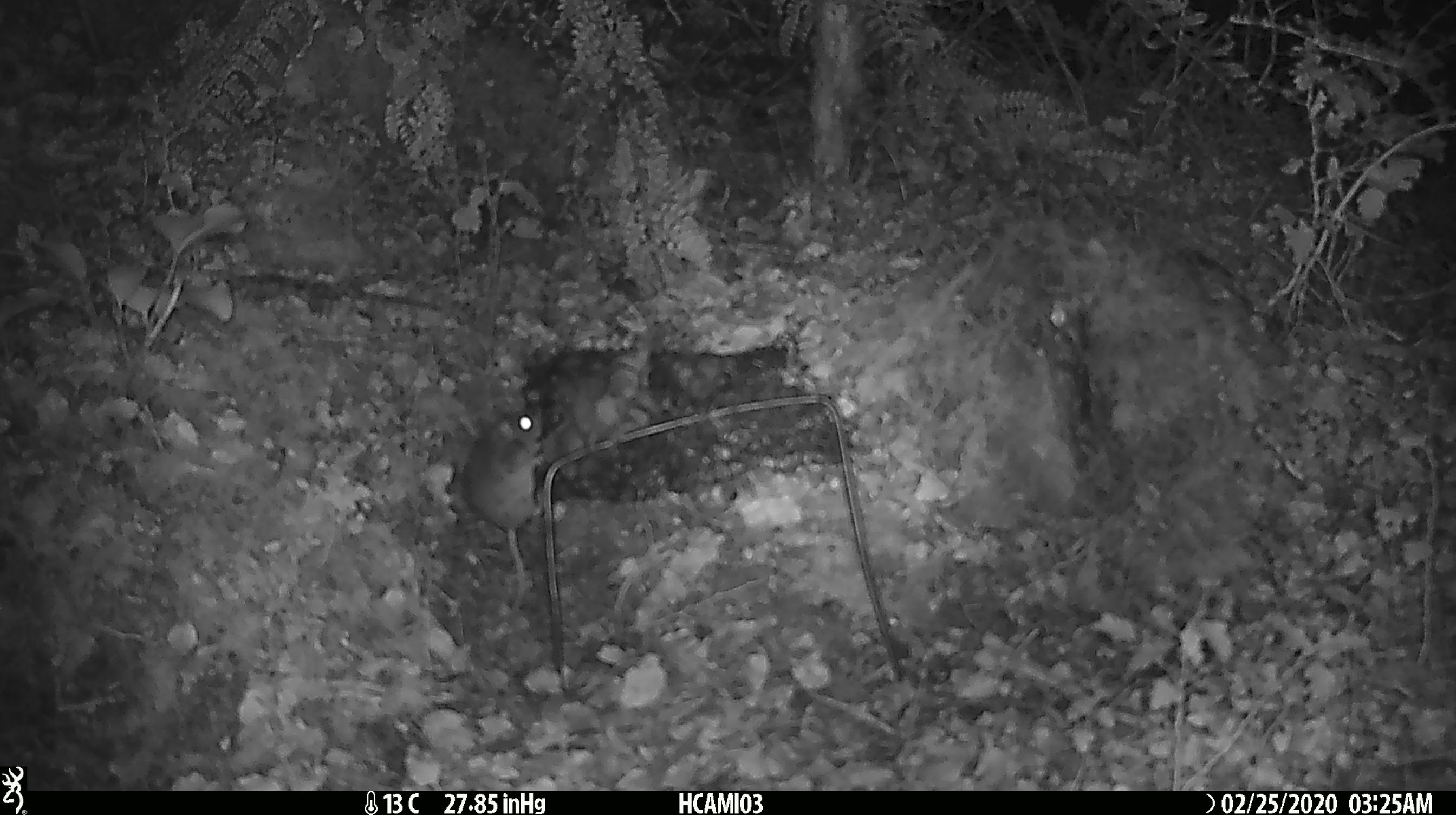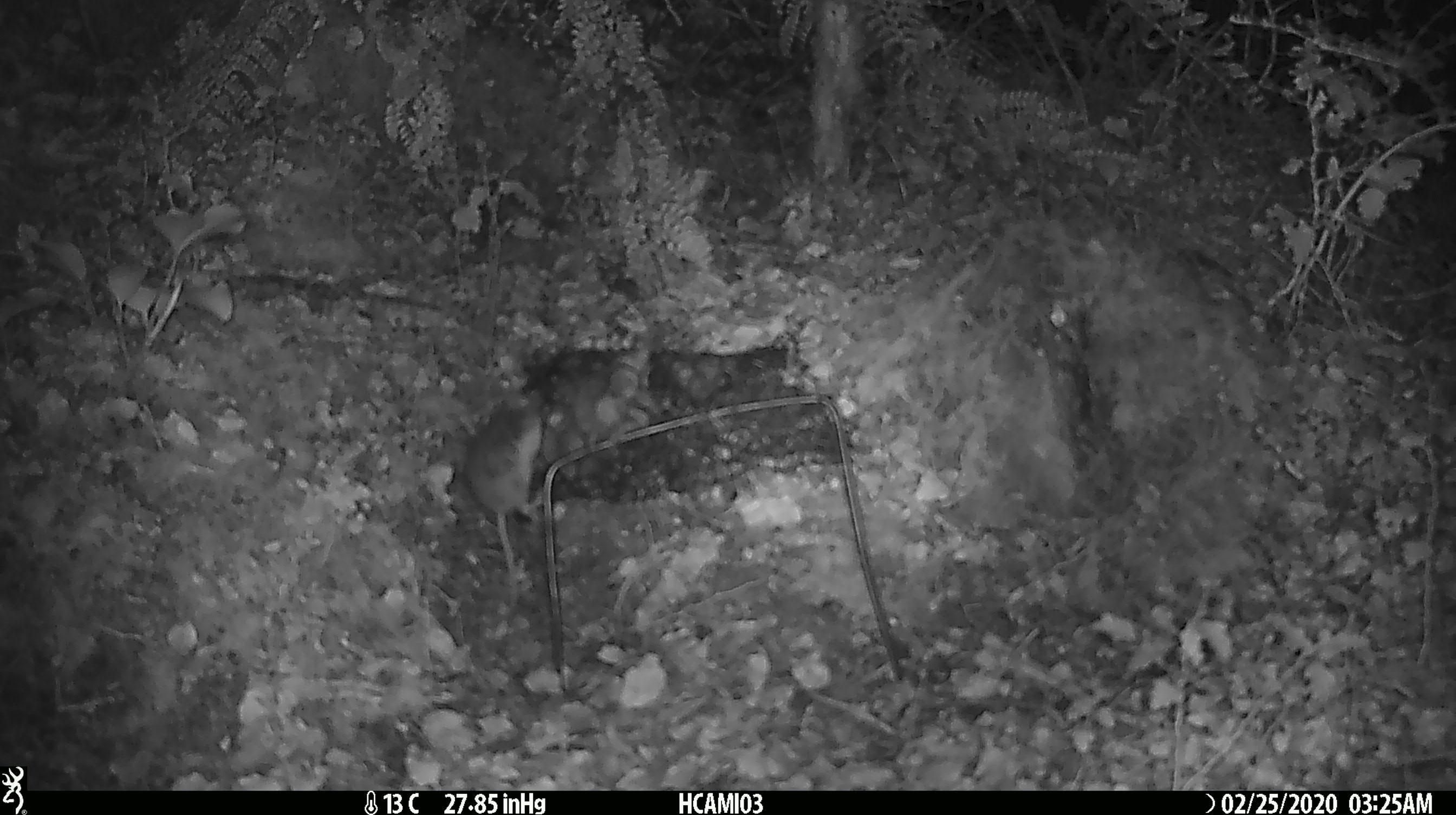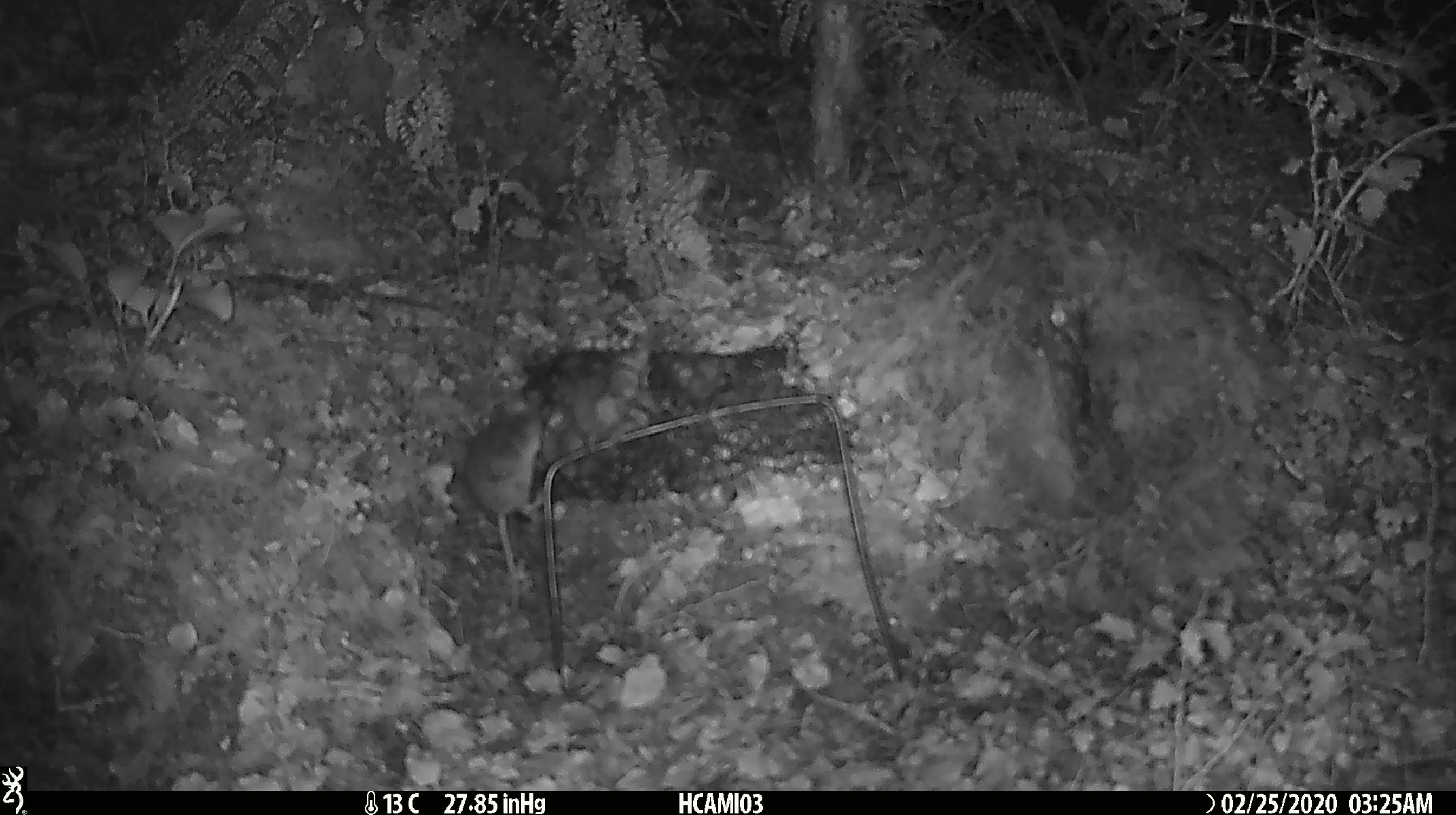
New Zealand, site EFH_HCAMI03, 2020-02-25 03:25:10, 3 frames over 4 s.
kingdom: Animalia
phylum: Chordata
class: Mammalia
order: Rodentia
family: Muridae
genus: Mus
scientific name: Mus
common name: mouse